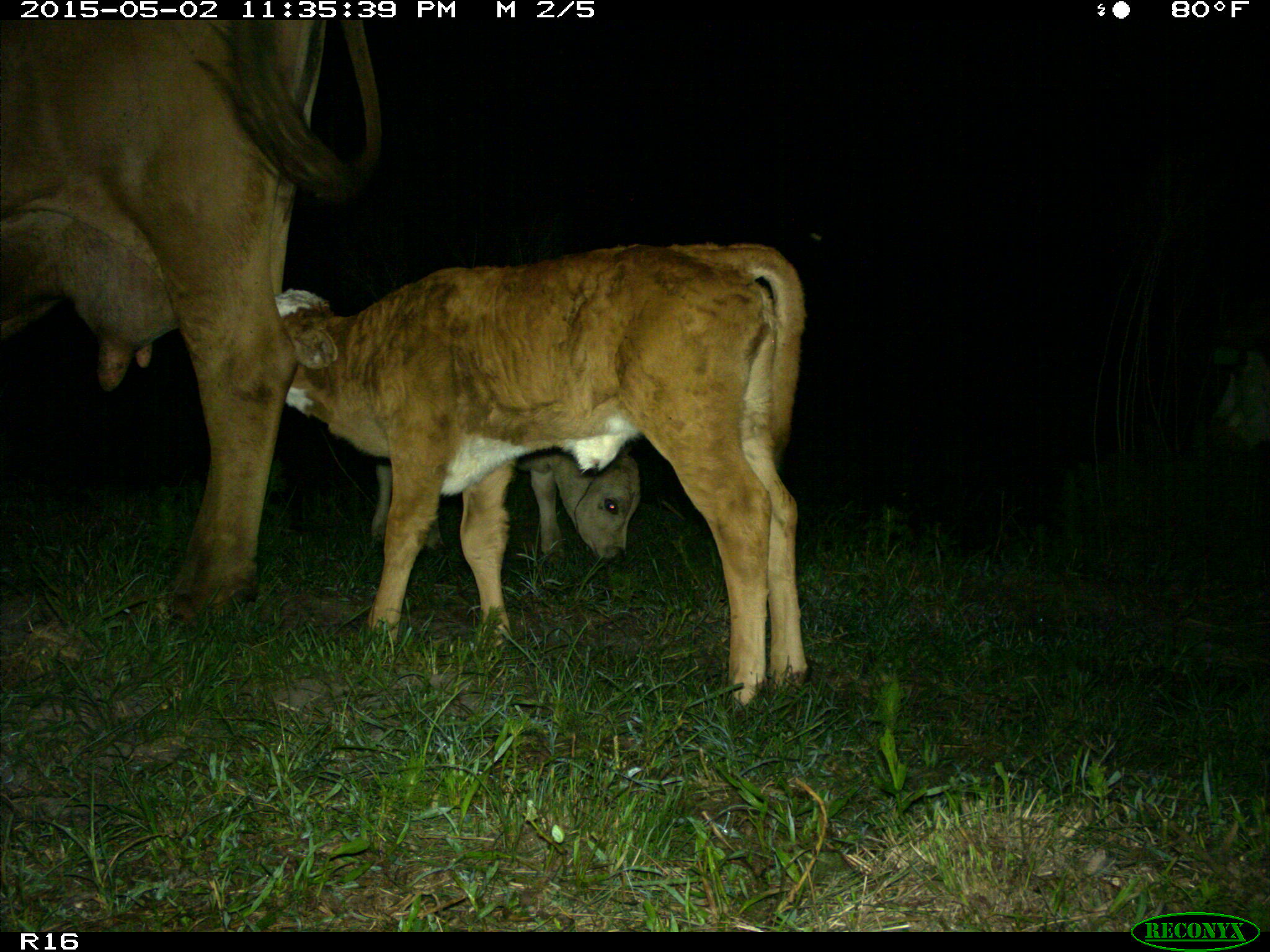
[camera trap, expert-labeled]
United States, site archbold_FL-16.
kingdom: Animalia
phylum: Chordata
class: Mammalia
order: Artiodactyla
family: Bovidae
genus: Bos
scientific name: Bos taurus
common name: domestic cow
Bos taurus (domestic cow).